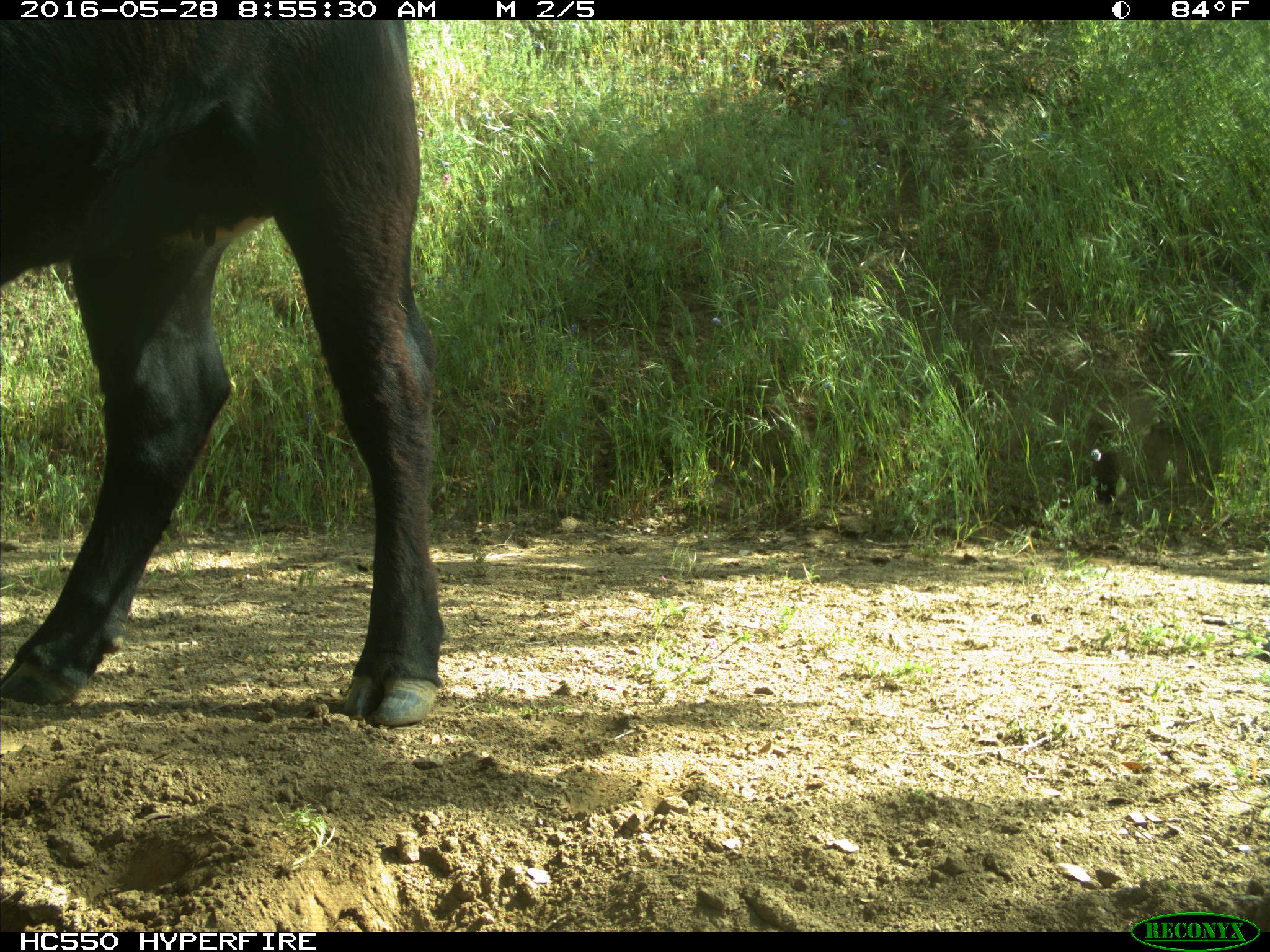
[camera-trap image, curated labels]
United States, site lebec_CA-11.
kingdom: Animalia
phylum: Chordata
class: Mammalia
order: Artiodactyla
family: Bovidae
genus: Bos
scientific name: Bos taurus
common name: domestic cow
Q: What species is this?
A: Bos taurus (domestic cow).